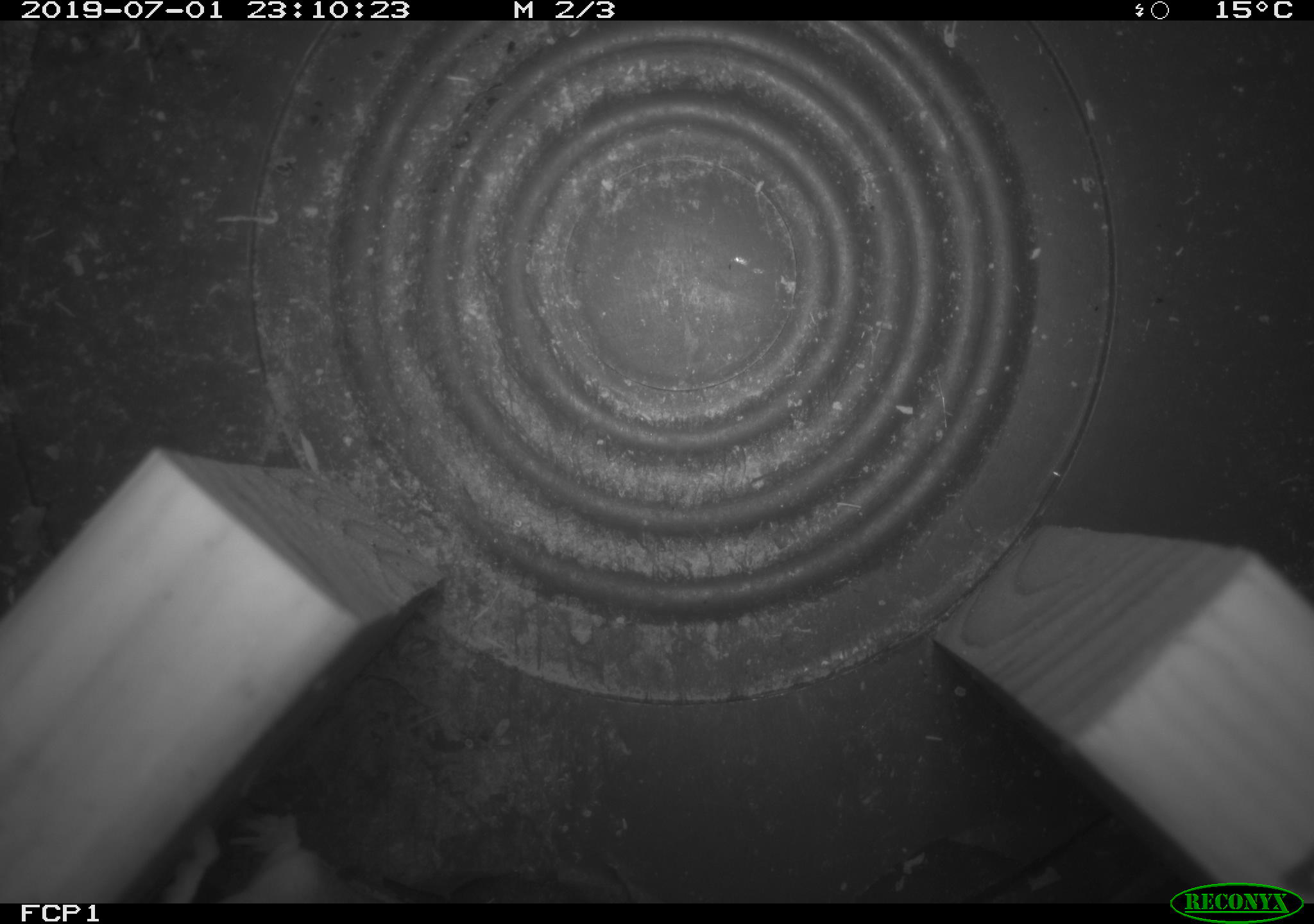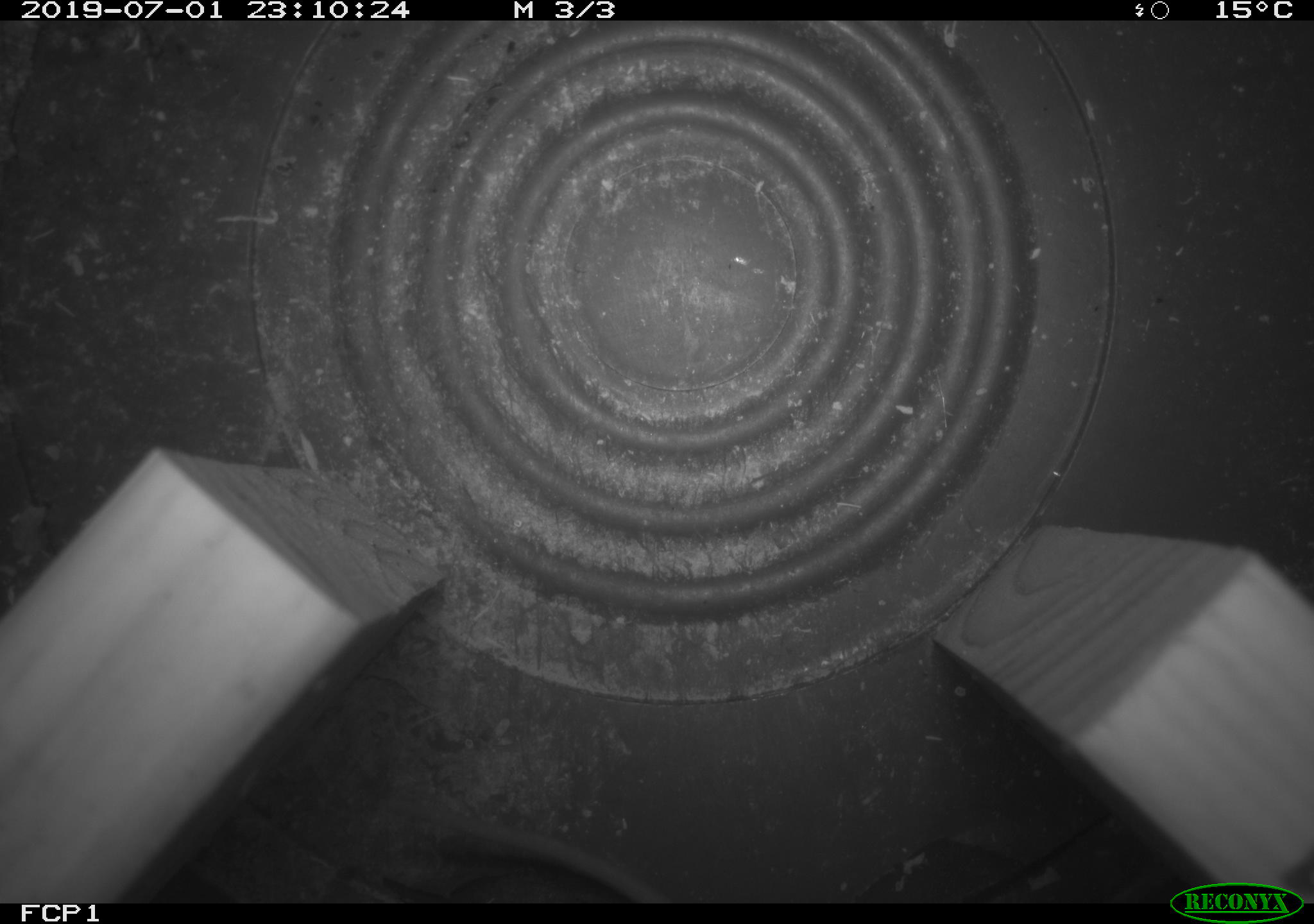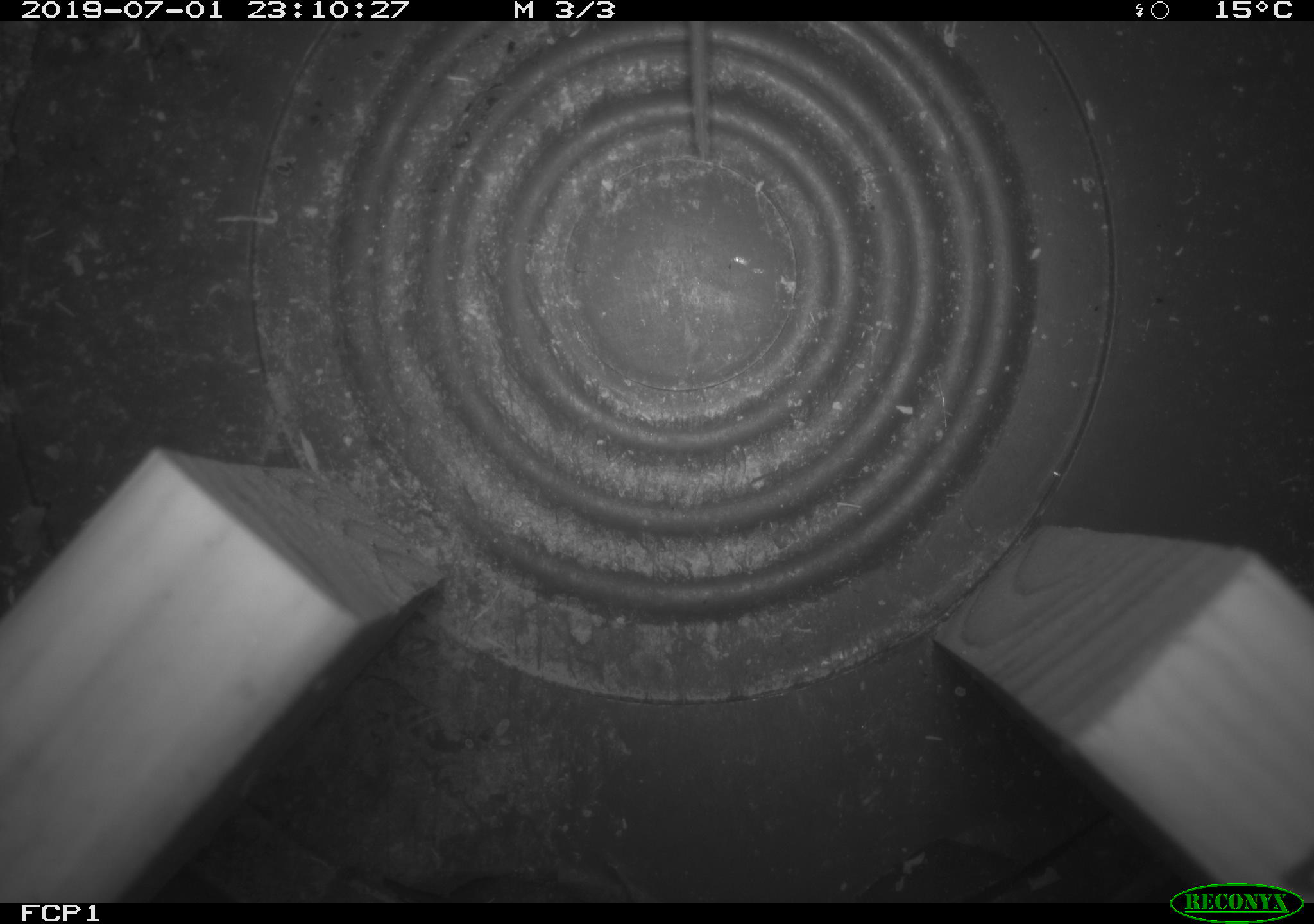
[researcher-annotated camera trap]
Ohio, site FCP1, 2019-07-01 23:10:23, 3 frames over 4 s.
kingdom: Animalia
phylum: Chordata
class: Mammalia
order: Rodentia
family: Cricetidae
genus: Peromyscus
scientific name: Peromyscus leucopus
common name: white-footed mouse